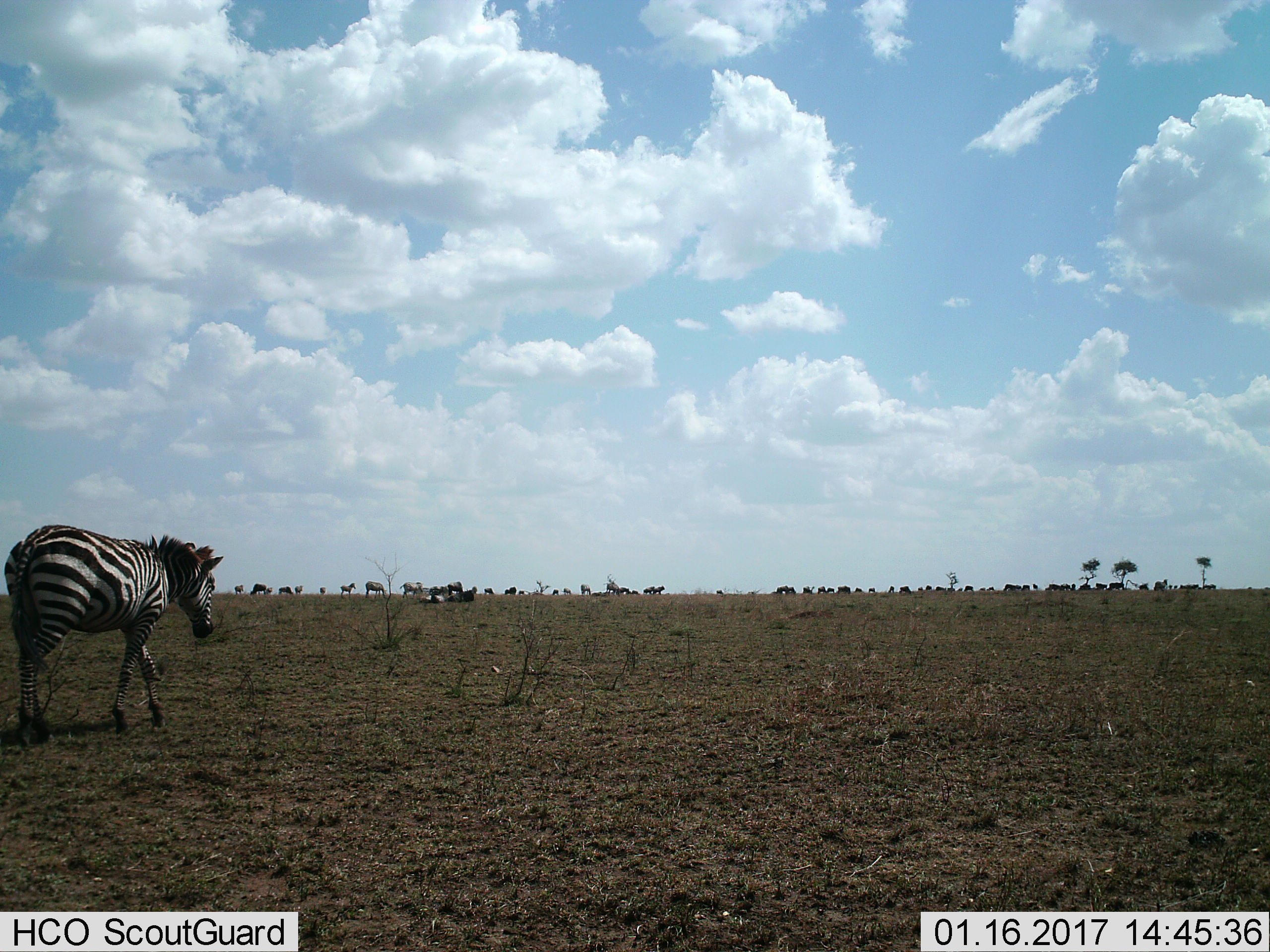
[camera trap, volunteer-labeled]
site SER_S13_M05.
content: unidentified animal